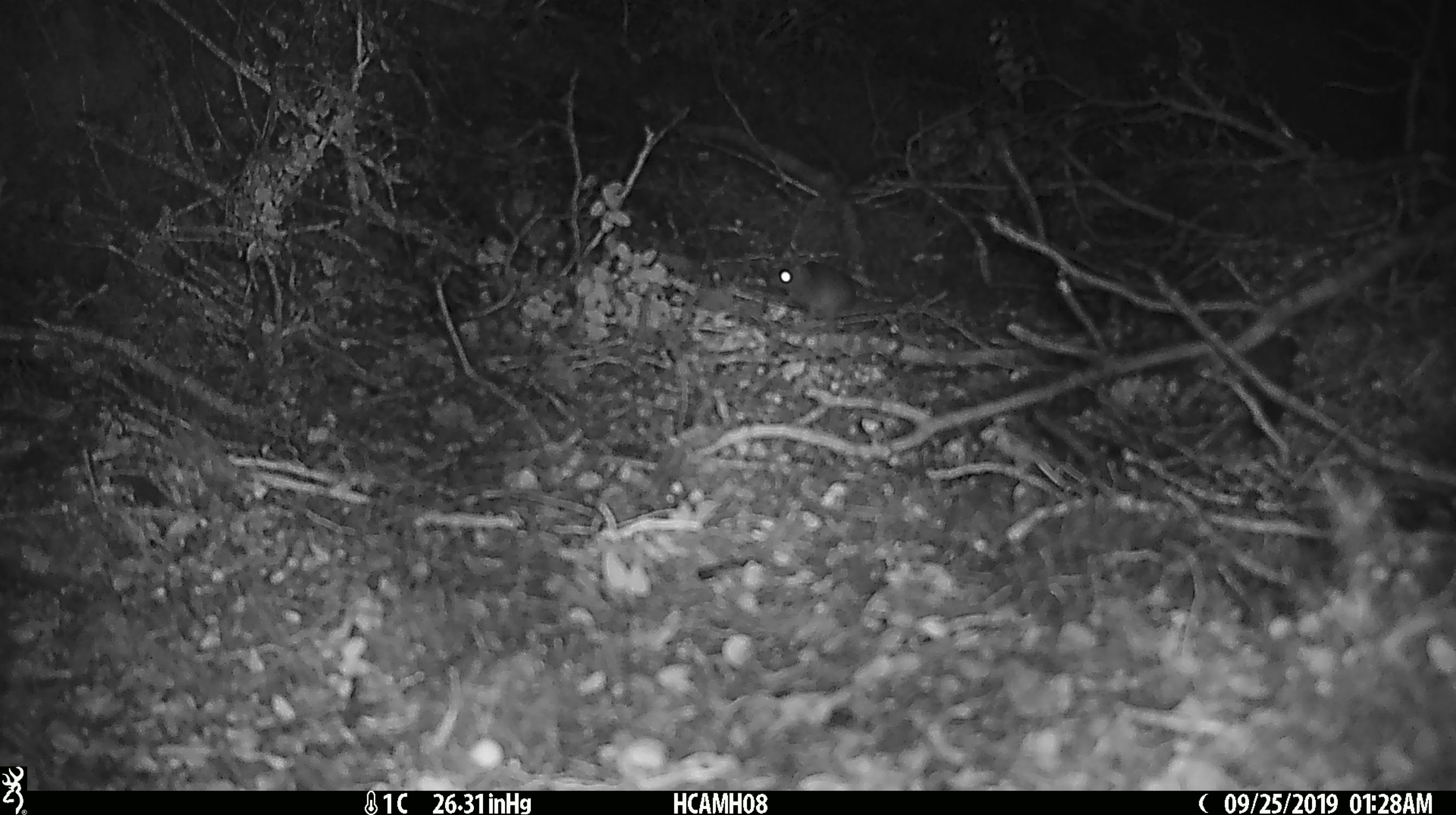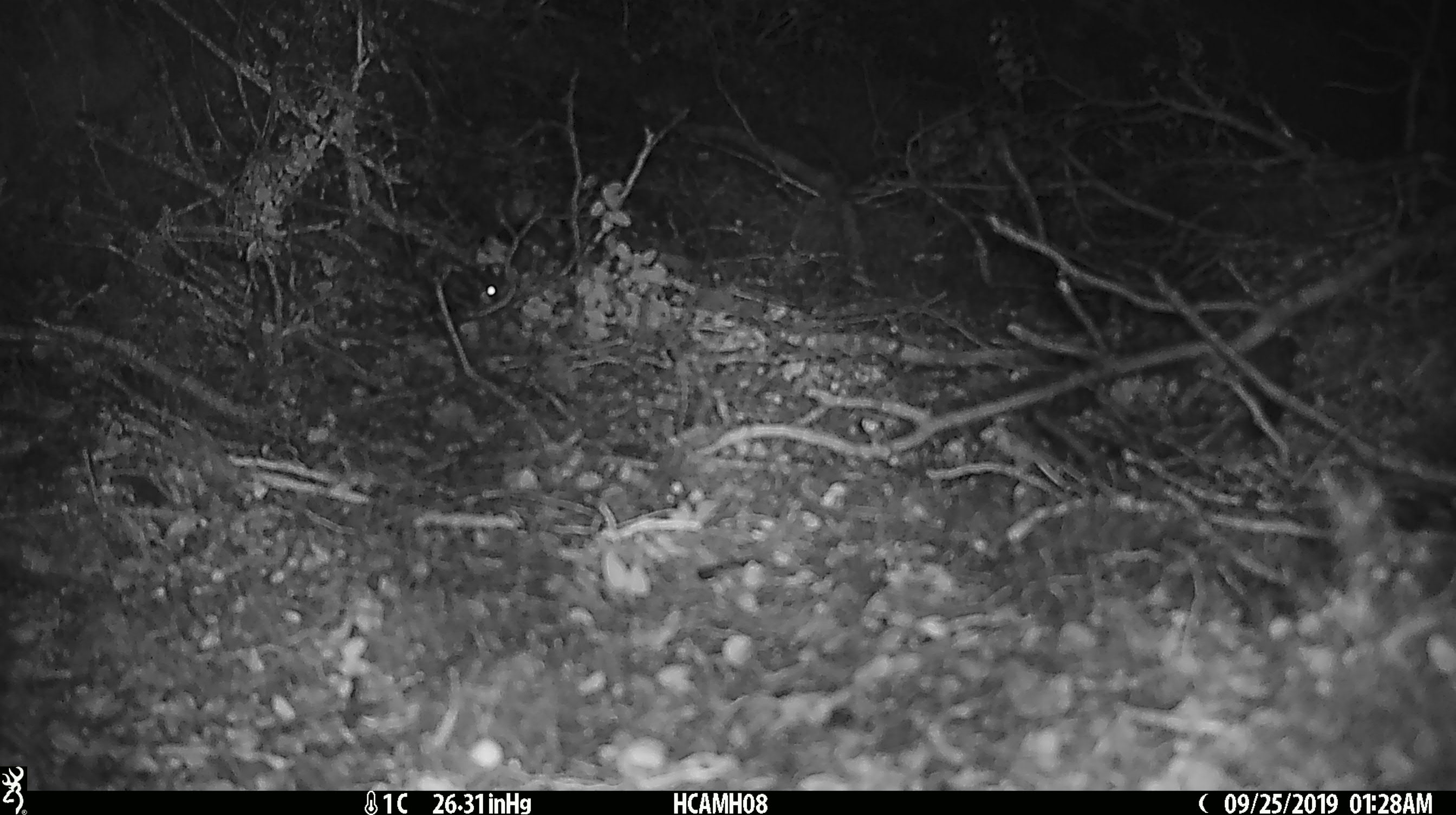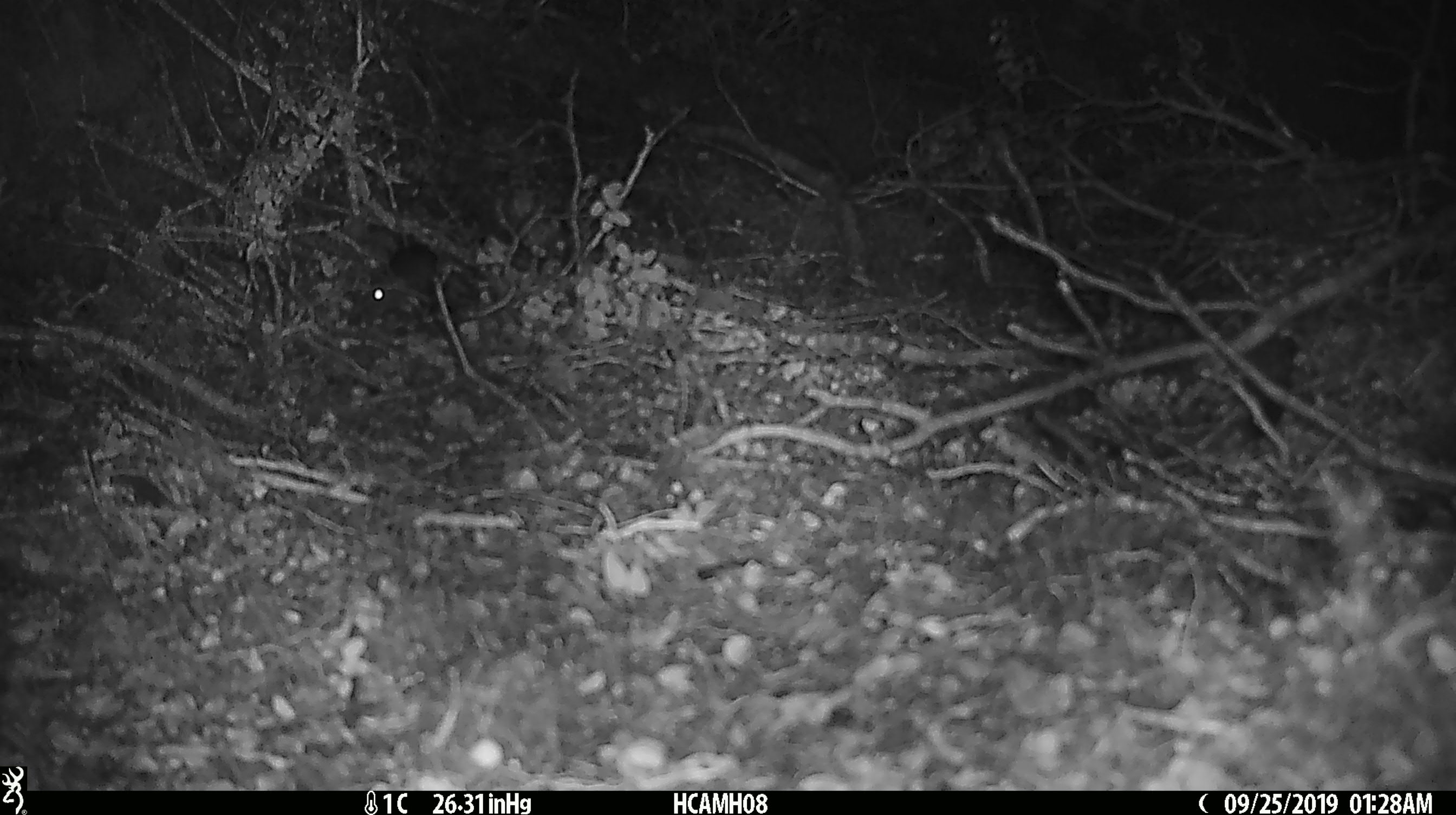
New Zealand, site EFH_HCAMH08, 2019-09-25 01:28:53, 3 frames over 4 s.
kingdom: Animalia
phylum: Chordata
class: Mammalia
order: Rodentia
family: Muridae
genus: Mus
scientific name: Mus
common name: mouse